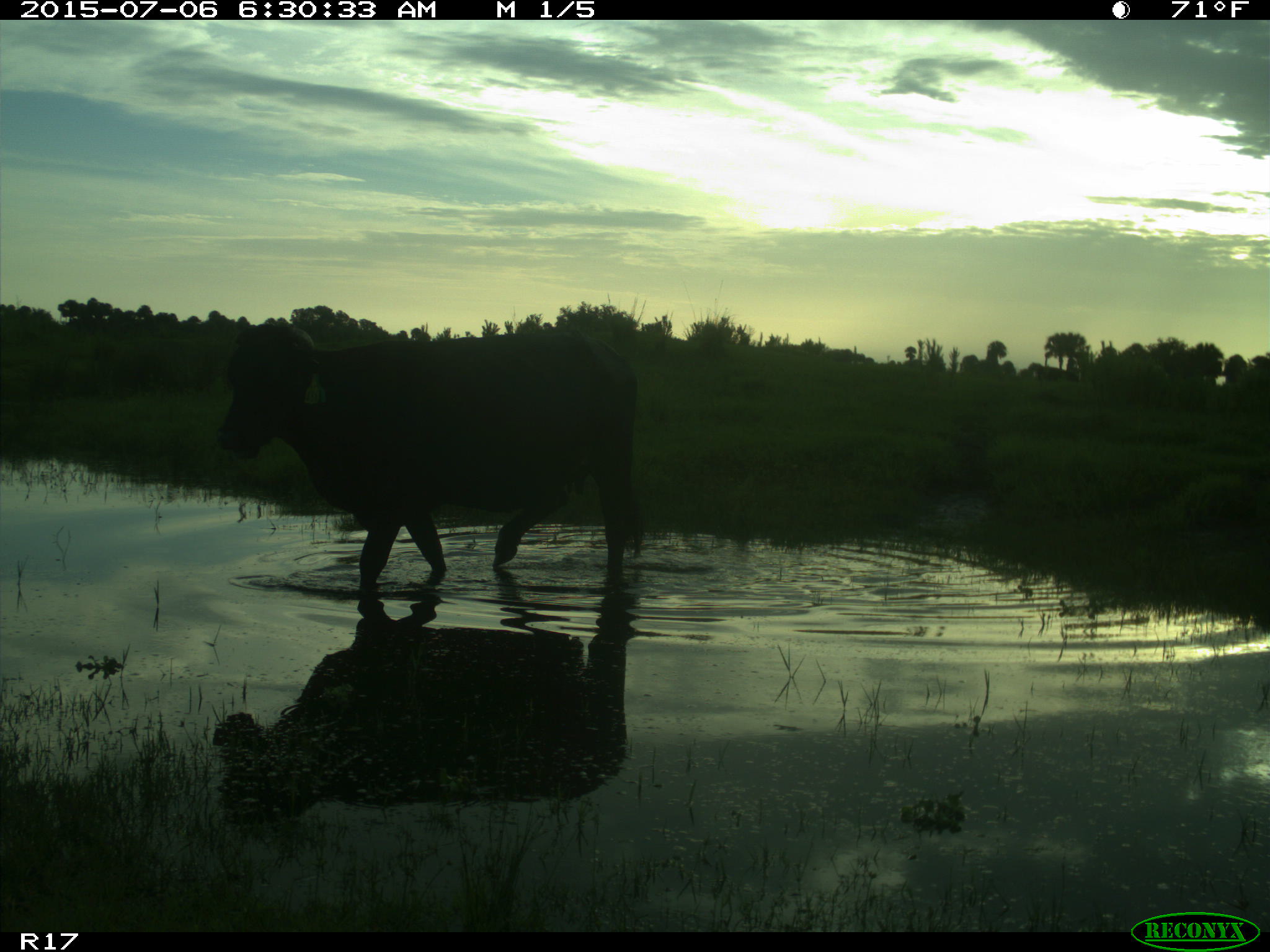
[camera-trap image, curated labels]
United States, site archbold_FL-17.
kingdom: Animalia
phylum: Chordata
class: Mammalia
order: Artiodactyla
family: Bovidae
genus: Bos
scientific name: Bos taurus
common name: domestic cow